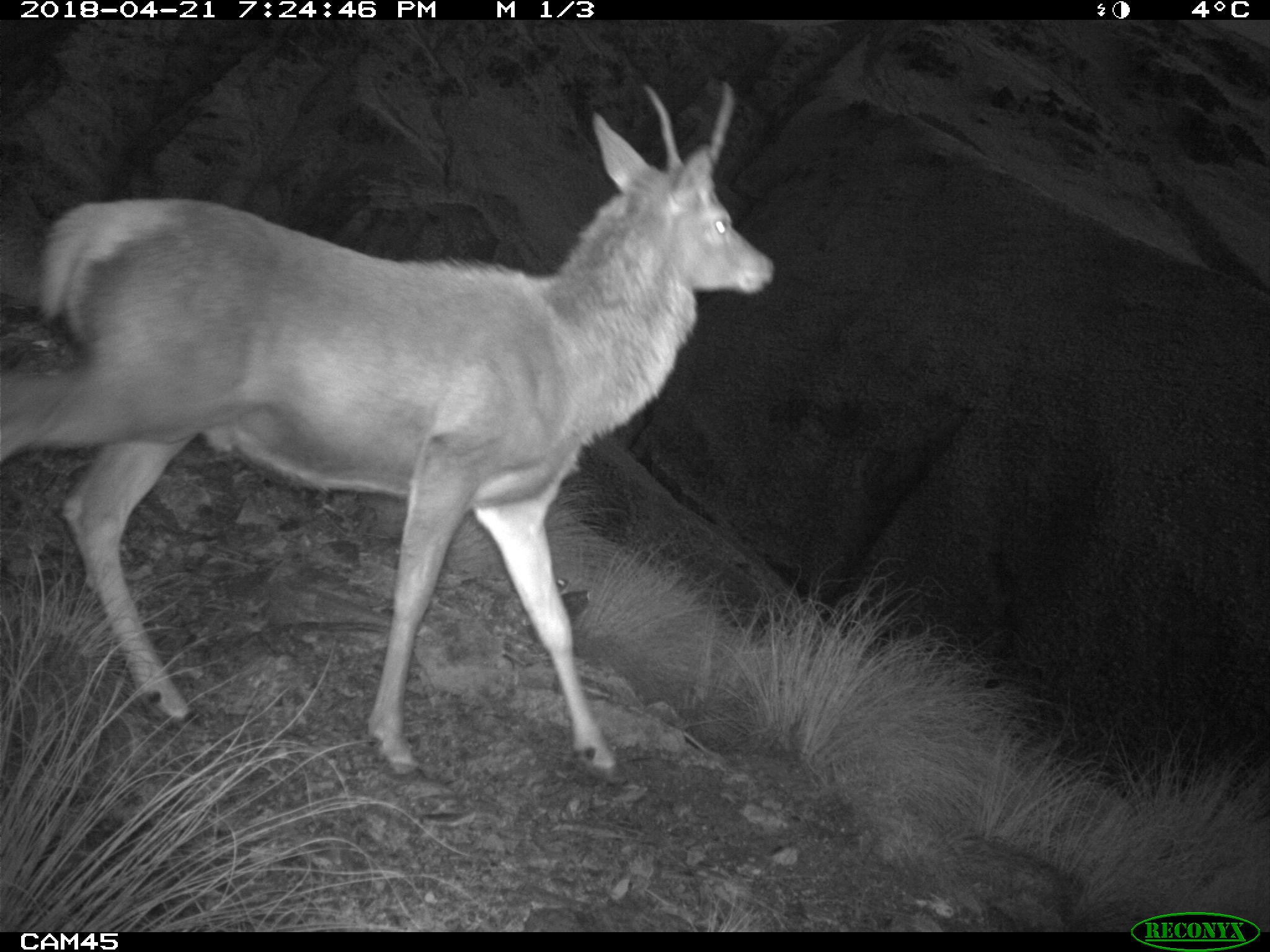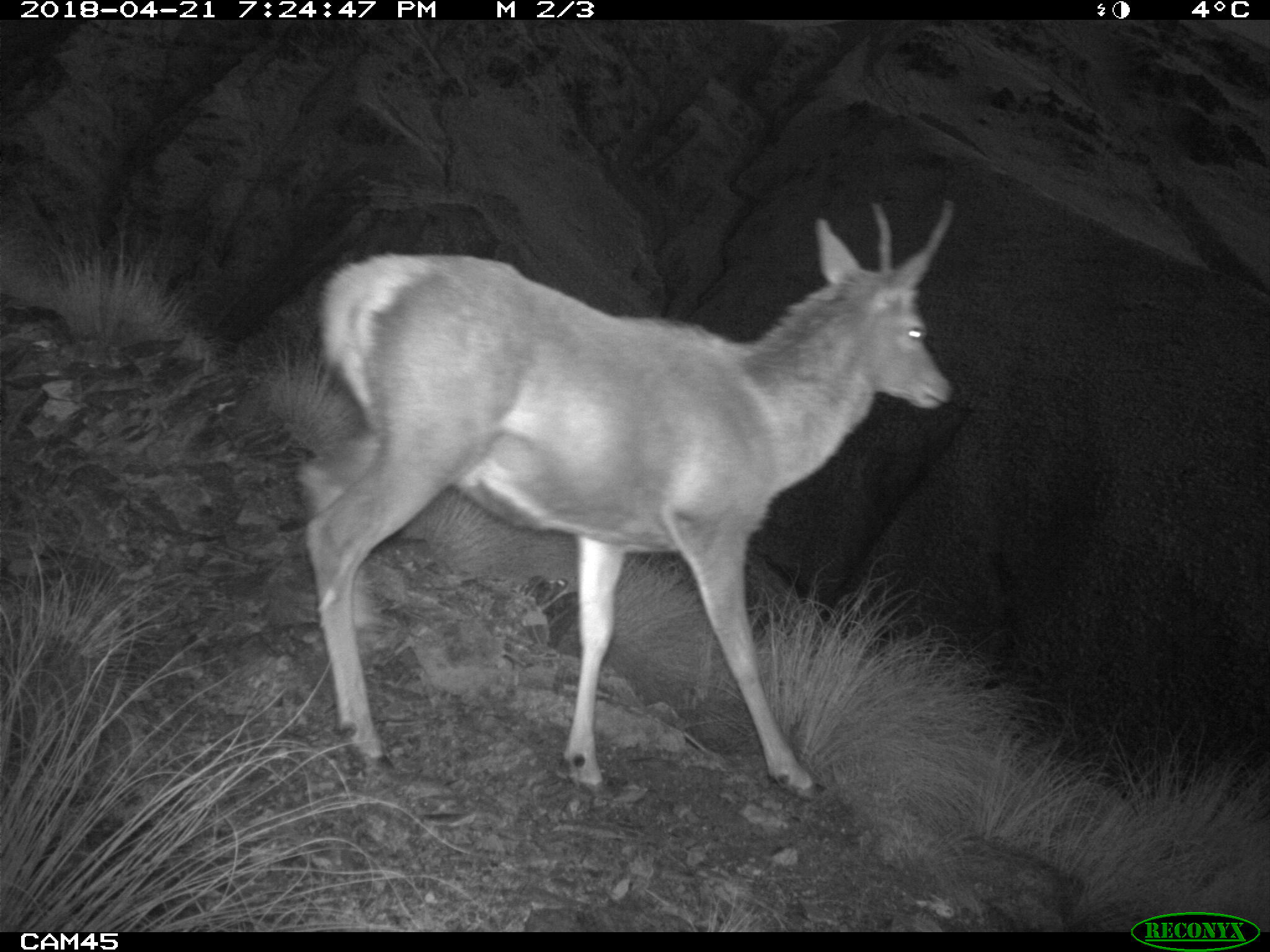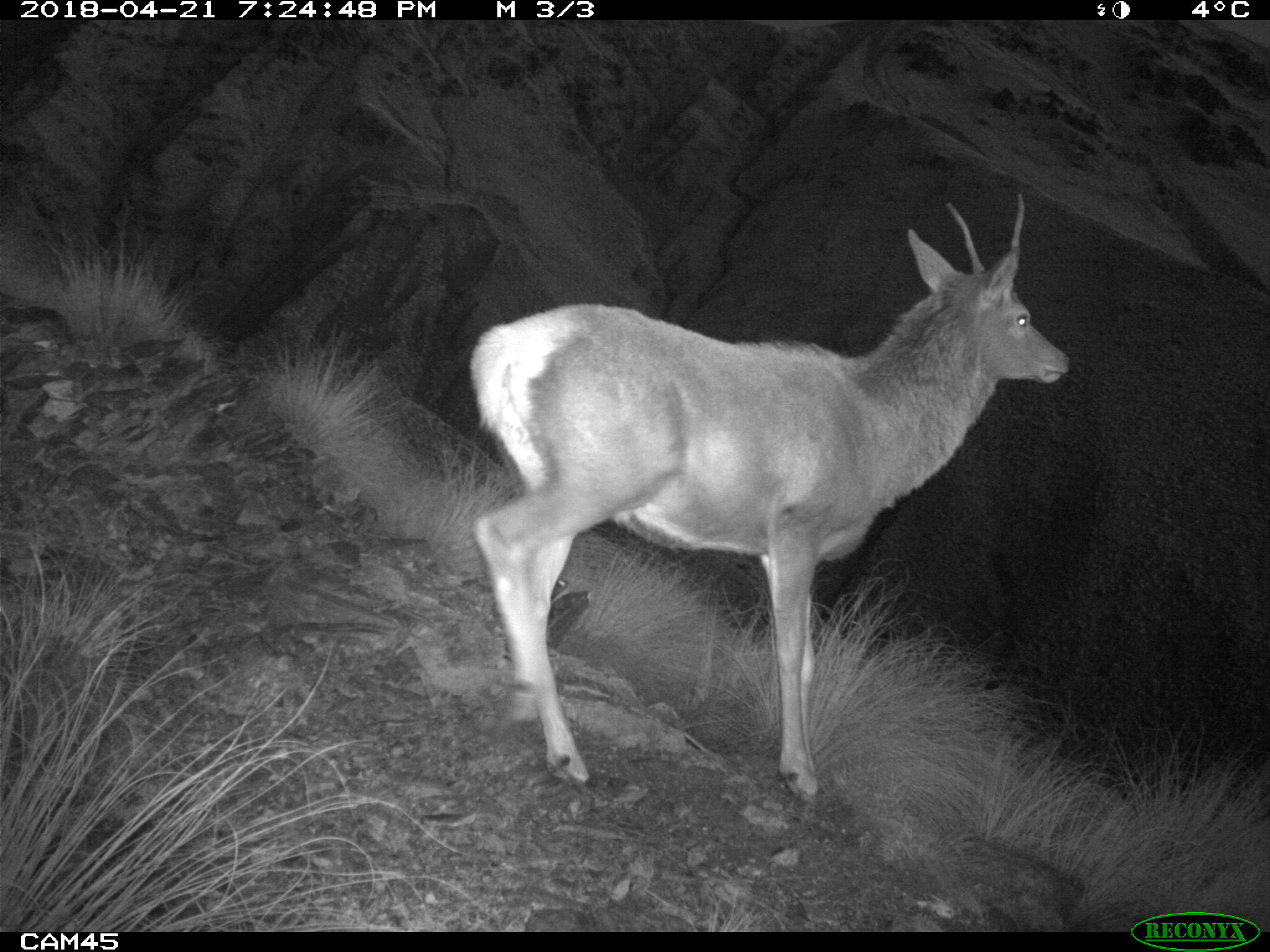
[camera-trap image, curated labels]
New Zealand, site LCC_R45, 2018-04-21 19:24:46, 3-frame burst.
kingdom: Animalia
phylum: Chordata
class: Mammalia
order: Artiodactyla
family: Cervidae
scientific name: Cervidae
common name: deer